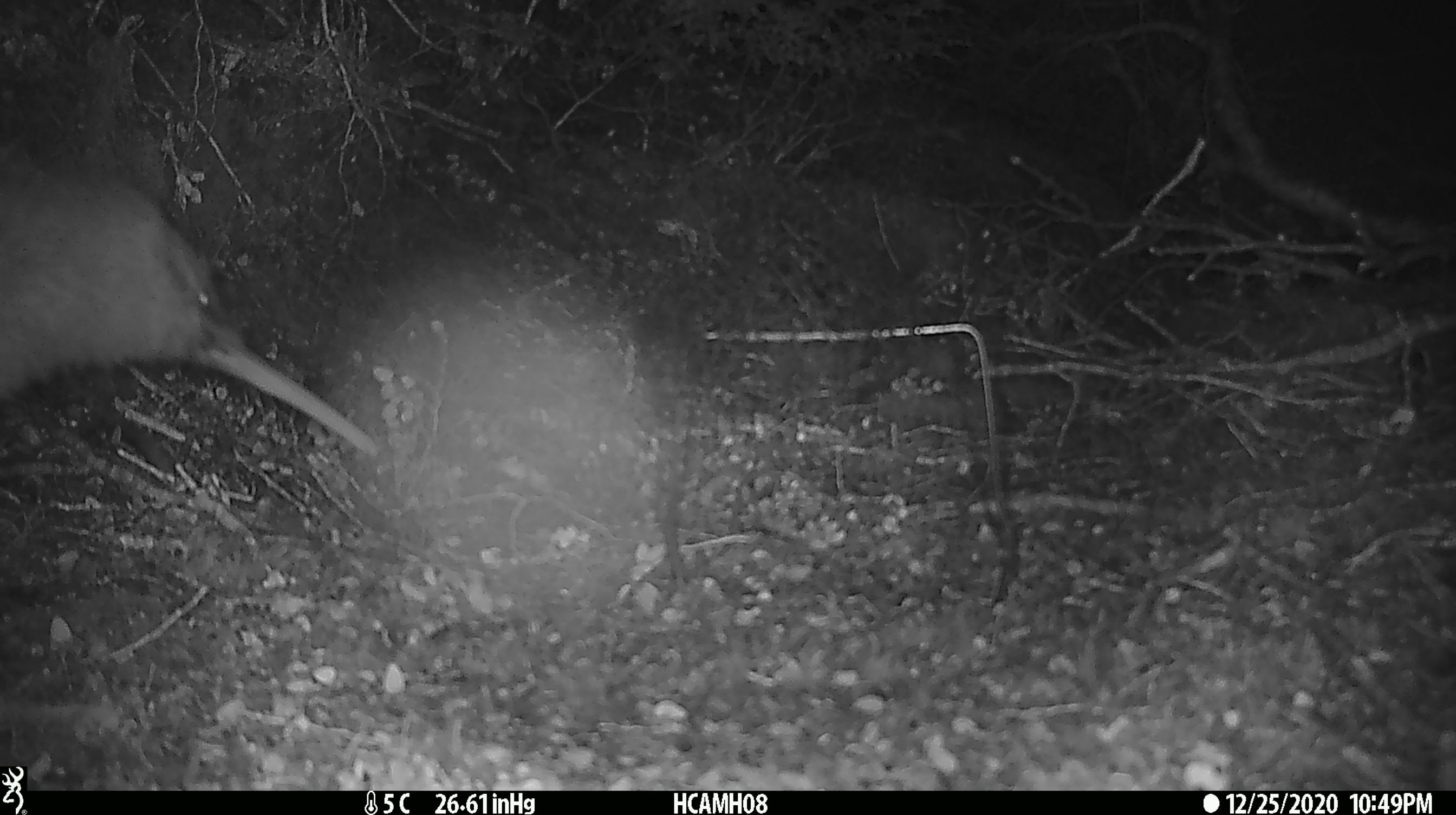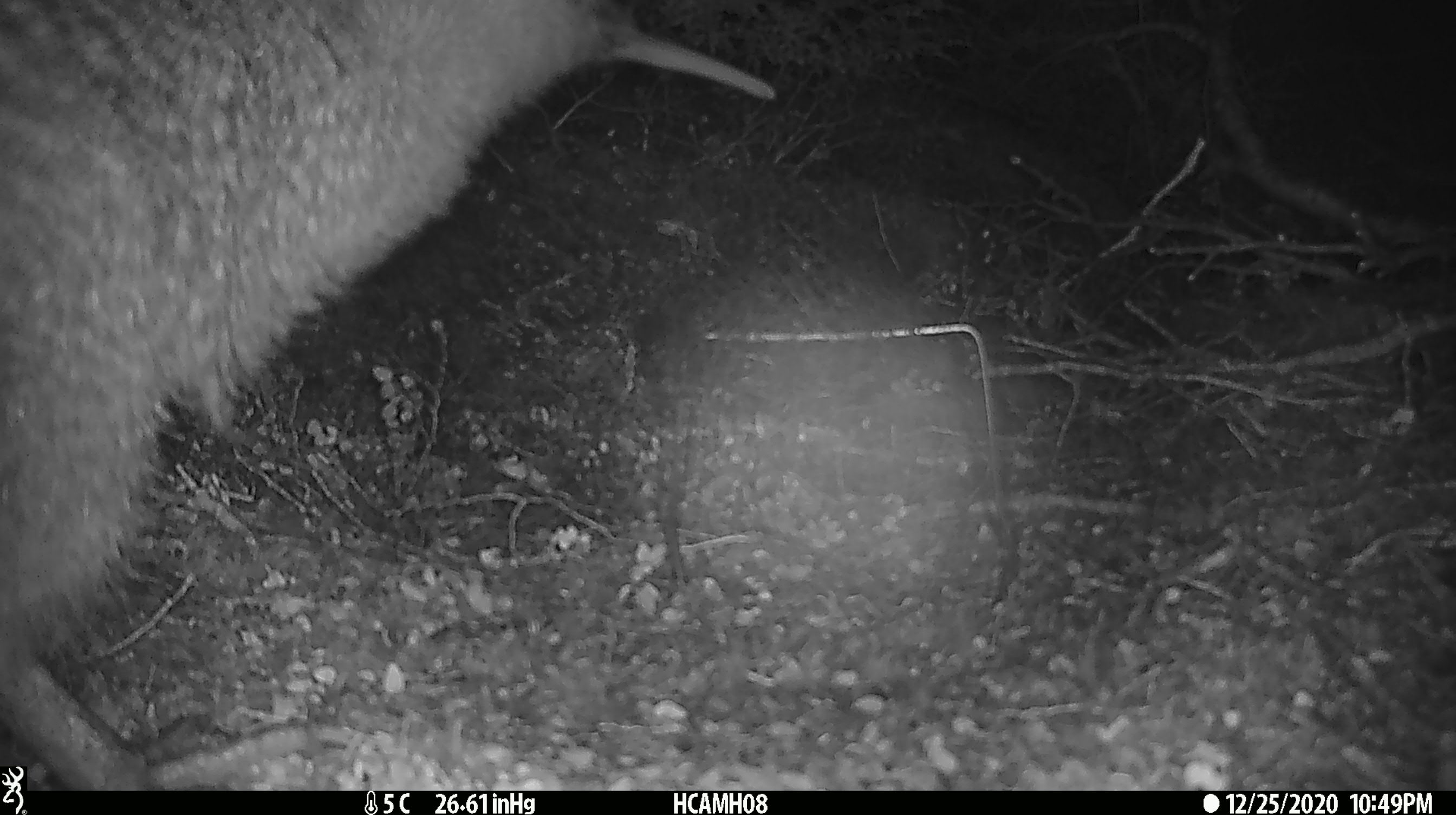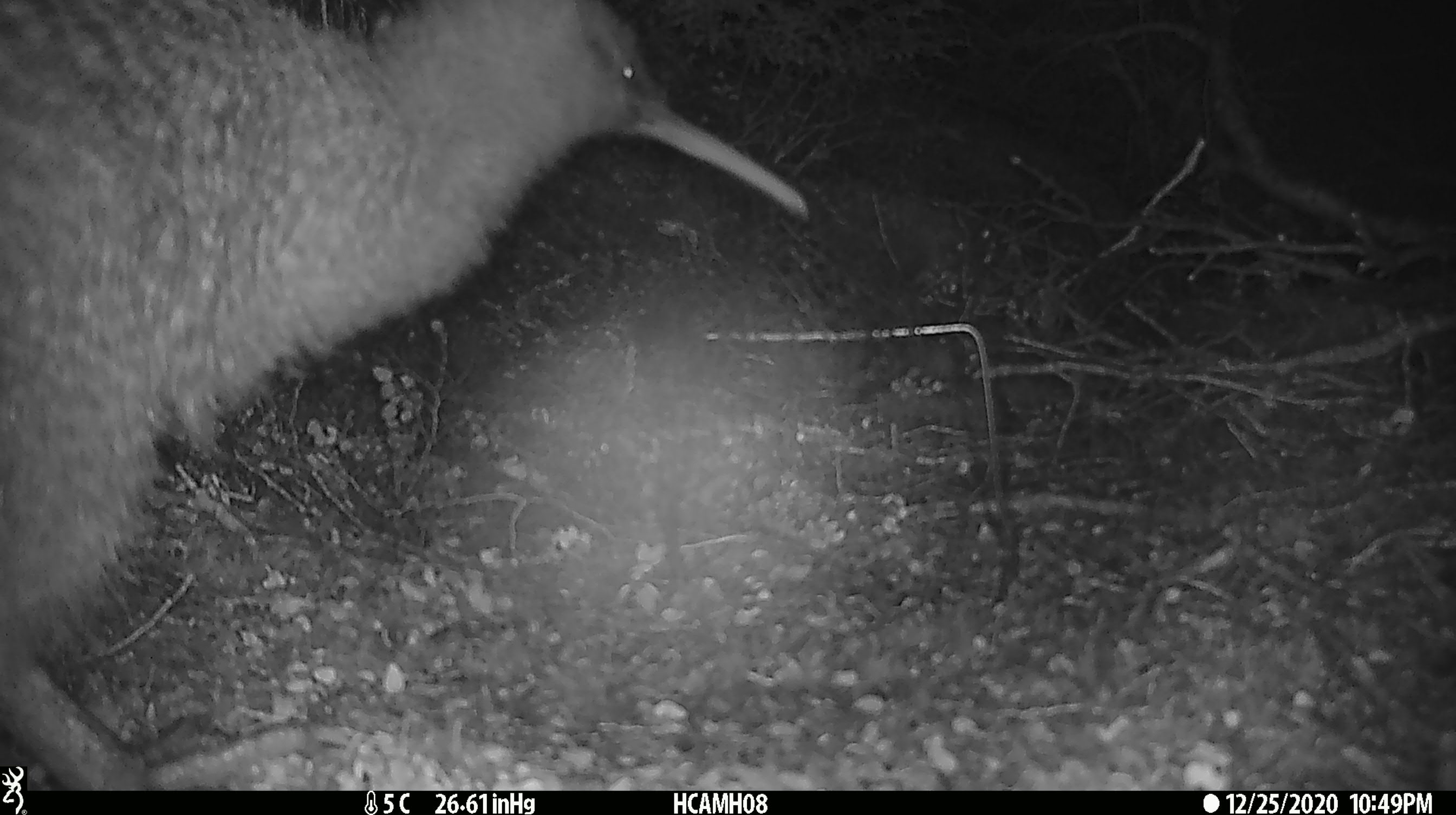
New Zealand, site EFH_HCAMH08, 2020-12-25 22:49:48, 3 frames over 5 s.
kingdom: Animalia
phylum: Chordata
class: Aves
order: Apterygiformes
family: Apterygidae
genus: Apteryx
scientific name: Apteryx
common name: kiwi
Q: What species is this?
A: Kiwi (Apteryx).